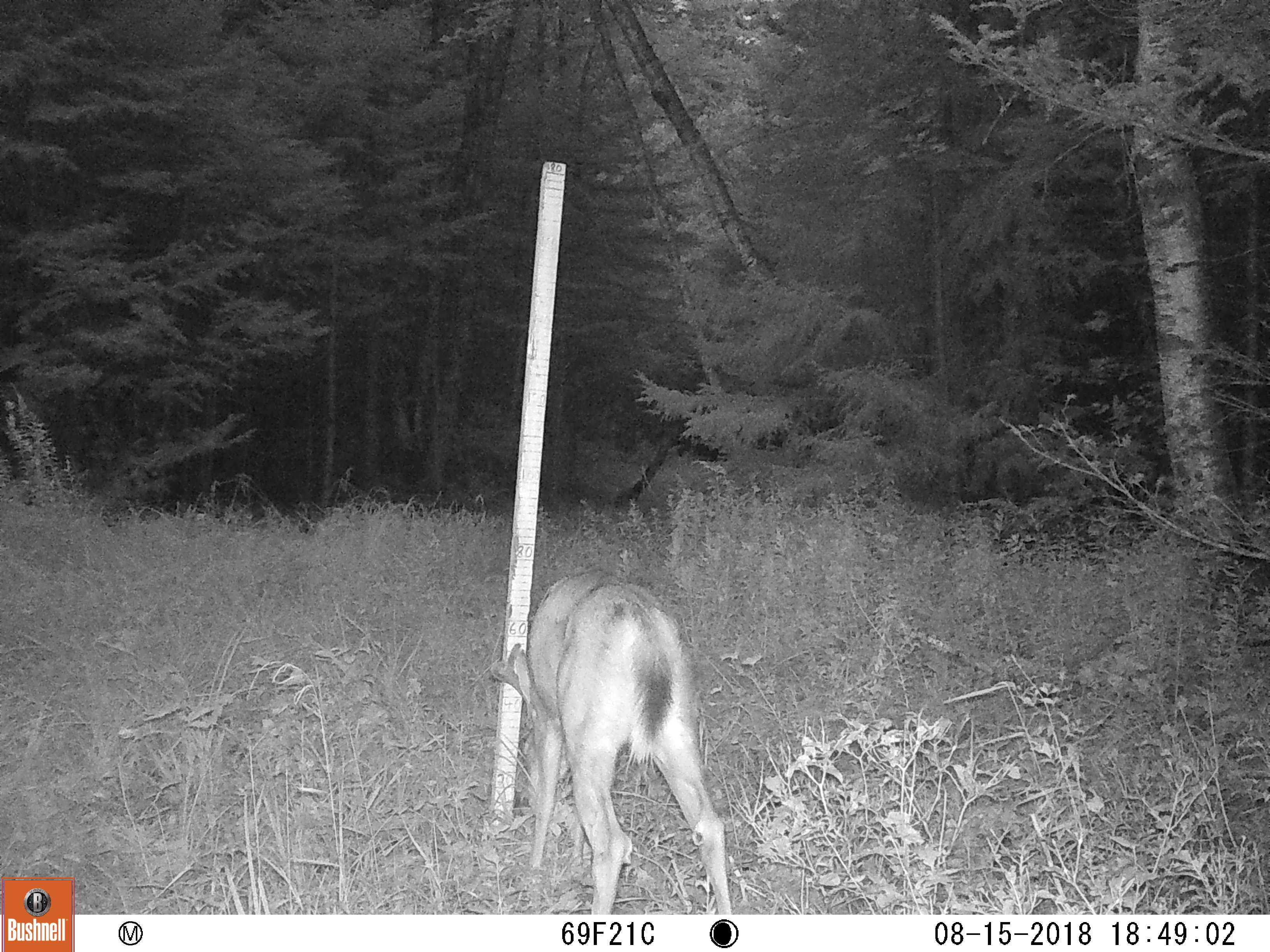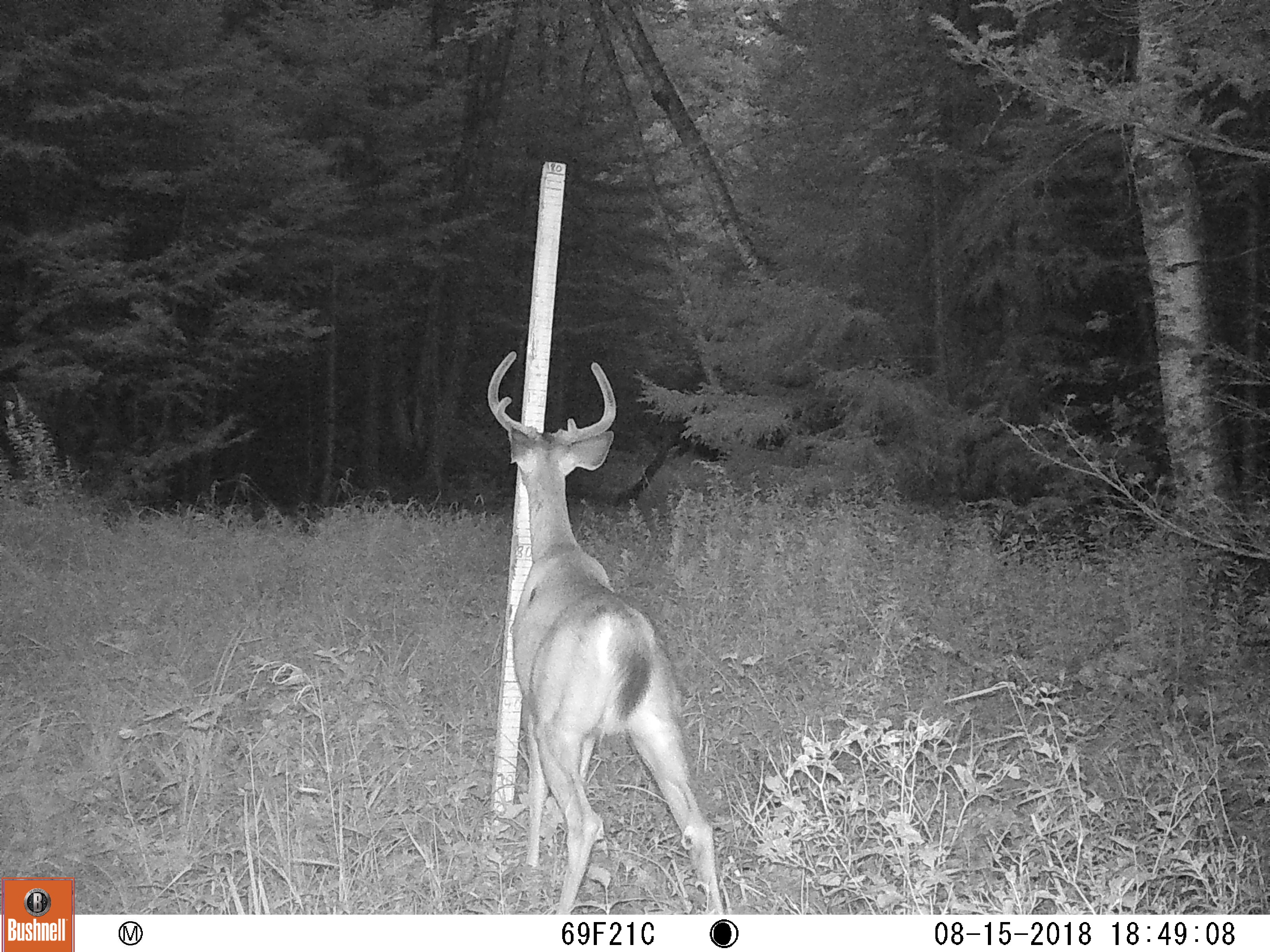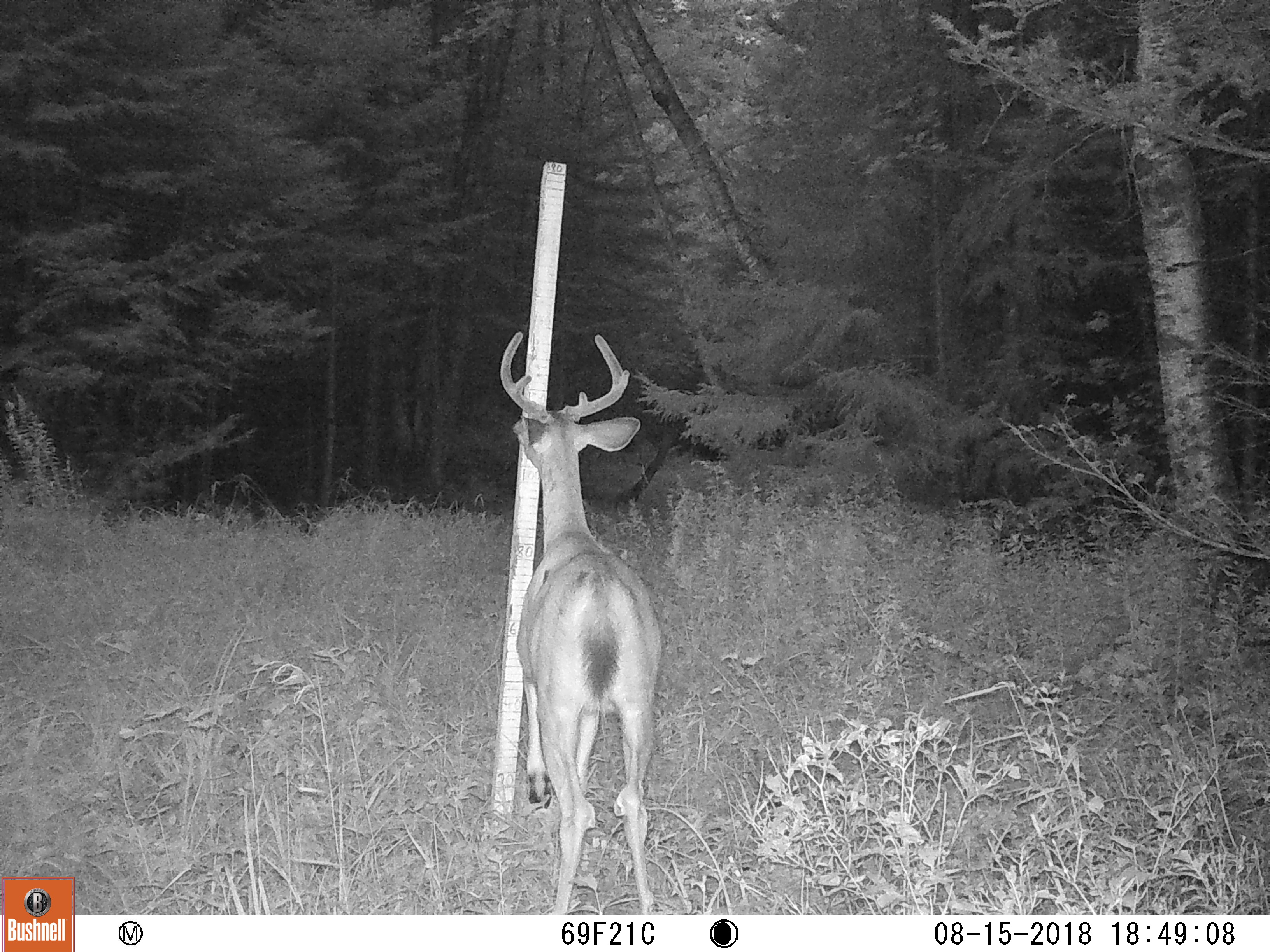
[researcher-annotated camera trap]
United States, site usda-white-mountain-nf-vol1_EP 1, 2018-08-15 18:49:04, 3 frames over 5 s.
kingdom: Animalia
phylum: Chordata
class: Mammalia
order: Artiodactyla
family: Cervidae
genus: Odocoileus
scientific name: Odocoileus virginianus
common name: white-tailed deer